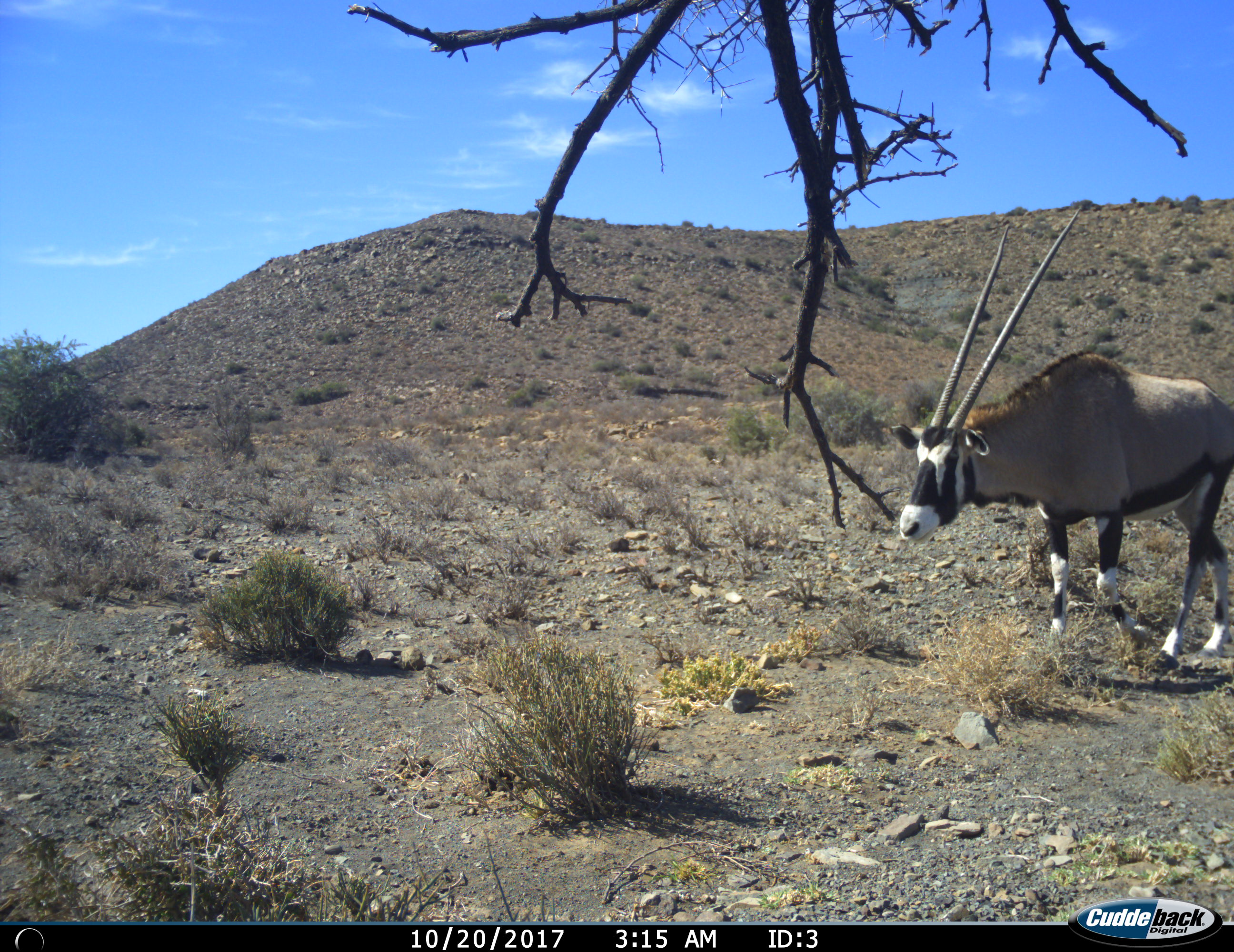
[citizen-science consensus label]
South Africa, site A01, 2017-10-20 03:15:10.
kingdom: Animalia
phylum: Chordata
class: Mammalia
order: Artiodactyla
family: Bovidae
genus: Oryx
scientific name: Oryx gazella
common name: gemsbok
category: gemsbokoryx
Gemsbokoryx (gemsbok) (Oryx gazella), count 1. Behavior (volunteer vote fractions): standing 40%, resting 0%, moving 70%, interacting 0%. Young present (vote fraction): 0%. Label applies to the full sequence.